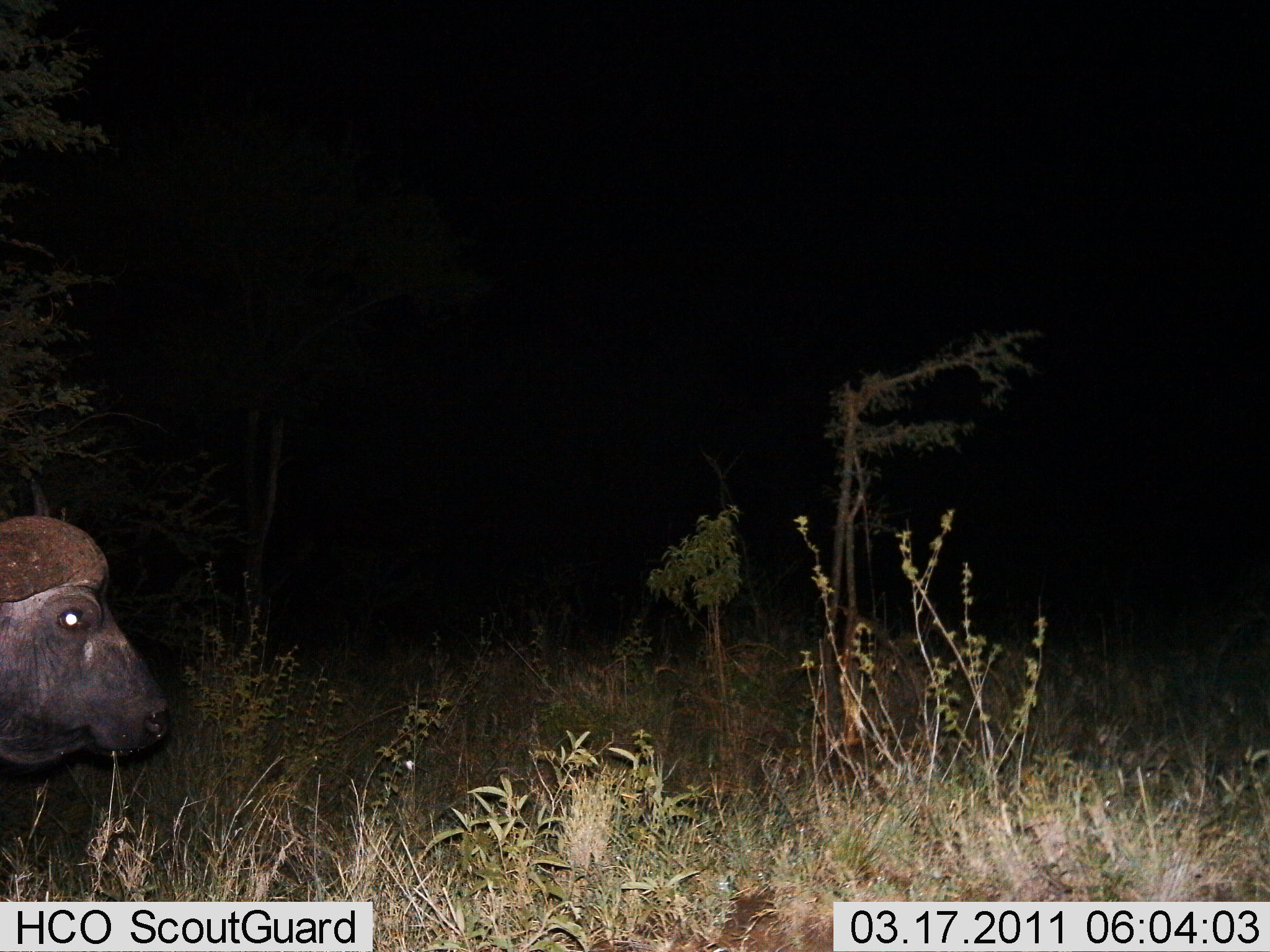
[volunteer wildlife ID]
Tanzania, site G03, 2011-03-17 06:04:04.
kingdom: Animalia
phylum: Chordata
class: Mammalia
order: Artiodactyla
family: Bovidae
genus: Syncerus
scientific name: Syncerus caffer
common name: cape buffalo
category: buffalo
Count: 1.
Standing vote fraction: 64%.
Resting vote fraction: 0%.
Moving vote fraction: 36%.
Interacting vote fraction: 0%.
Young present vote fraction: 0%.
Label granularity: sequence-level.